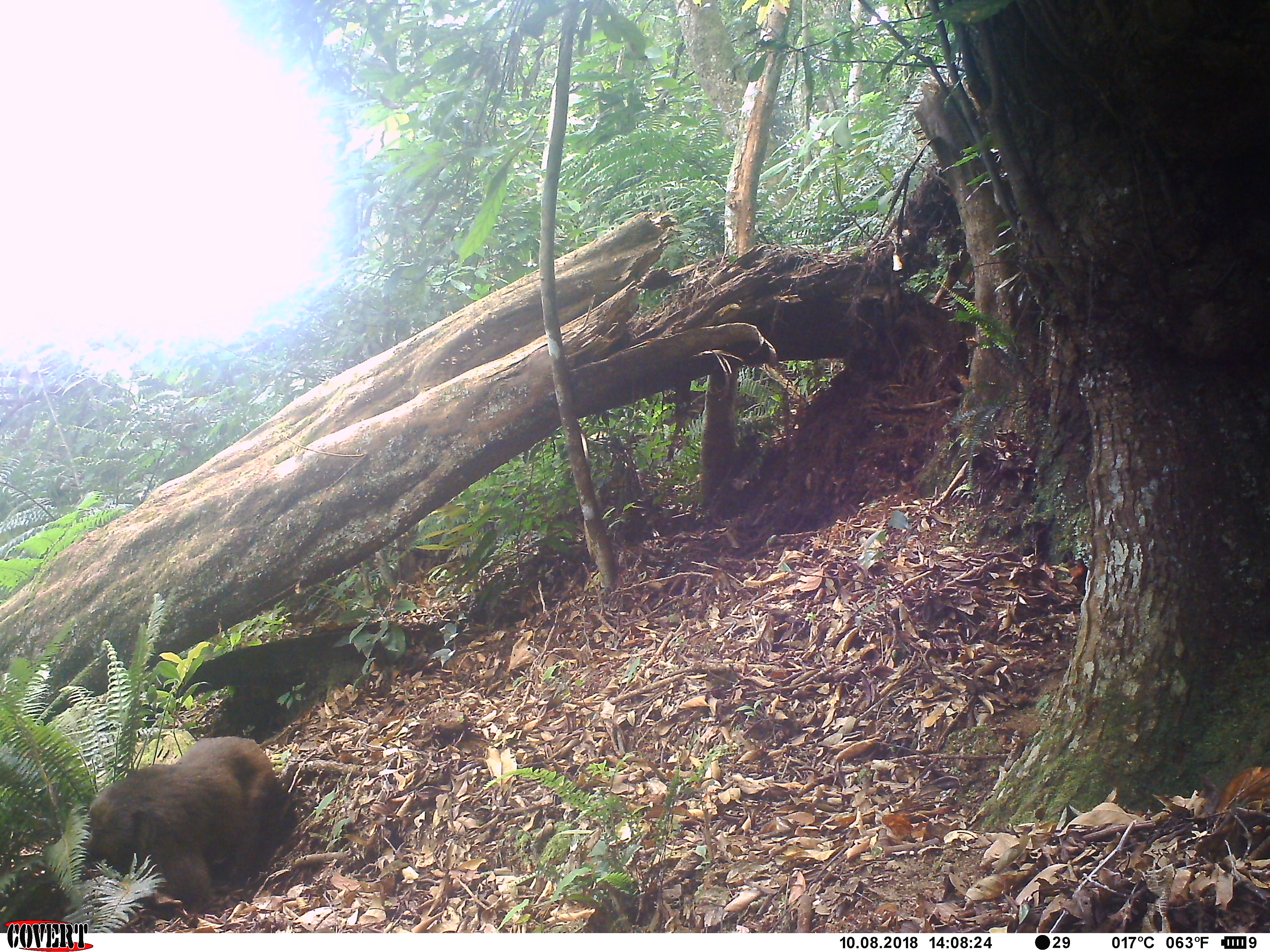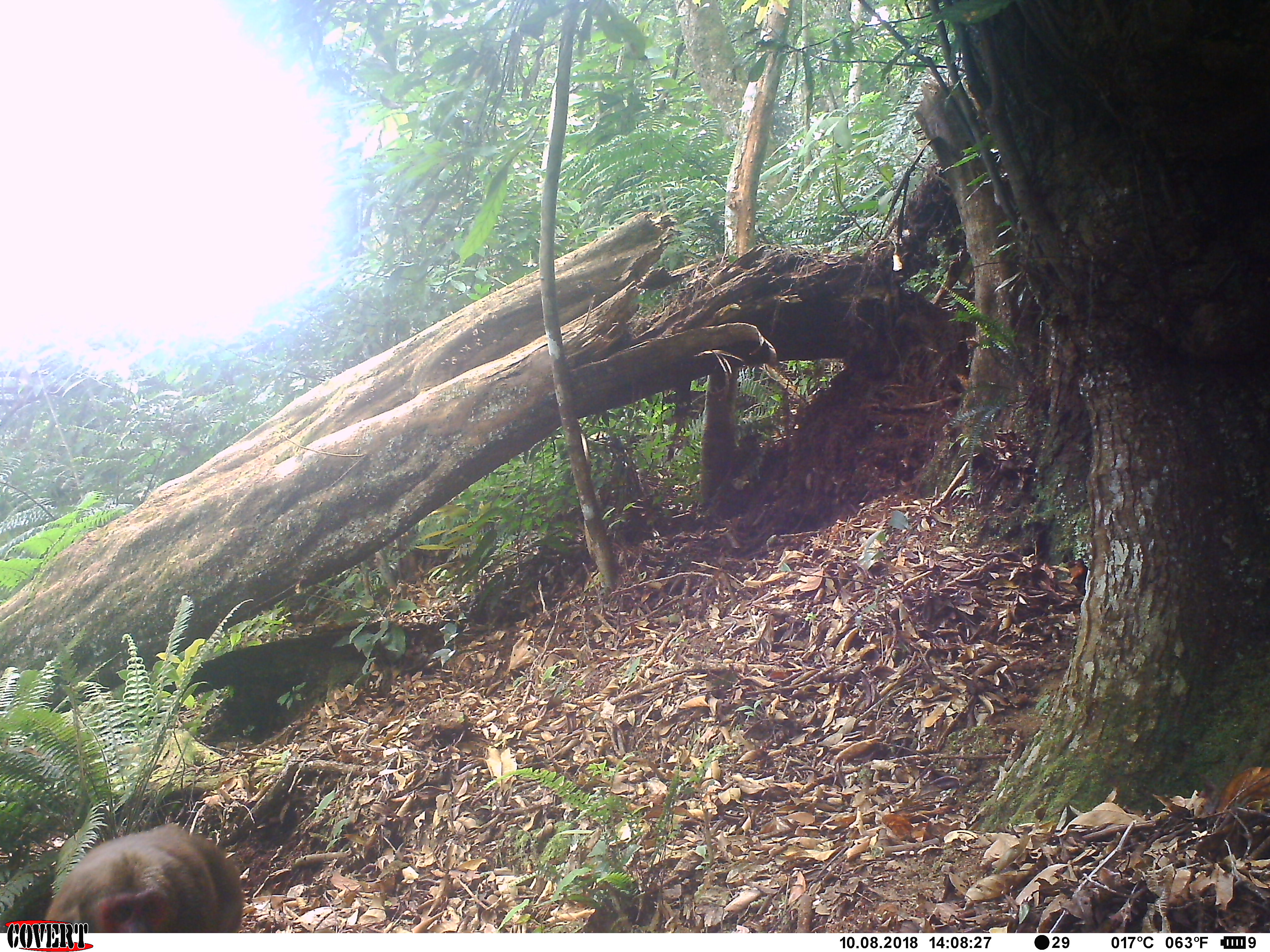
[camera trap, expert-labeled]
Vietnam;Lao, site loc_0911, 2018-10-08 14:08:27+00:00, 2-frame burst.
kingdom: Animalia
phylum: Chordata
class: Mammalia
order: Primates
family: Cercopithecidae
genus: Macaca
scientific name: Macaca arctoides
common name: stump-tailed macaque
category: stump tailed macaque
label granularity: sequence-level